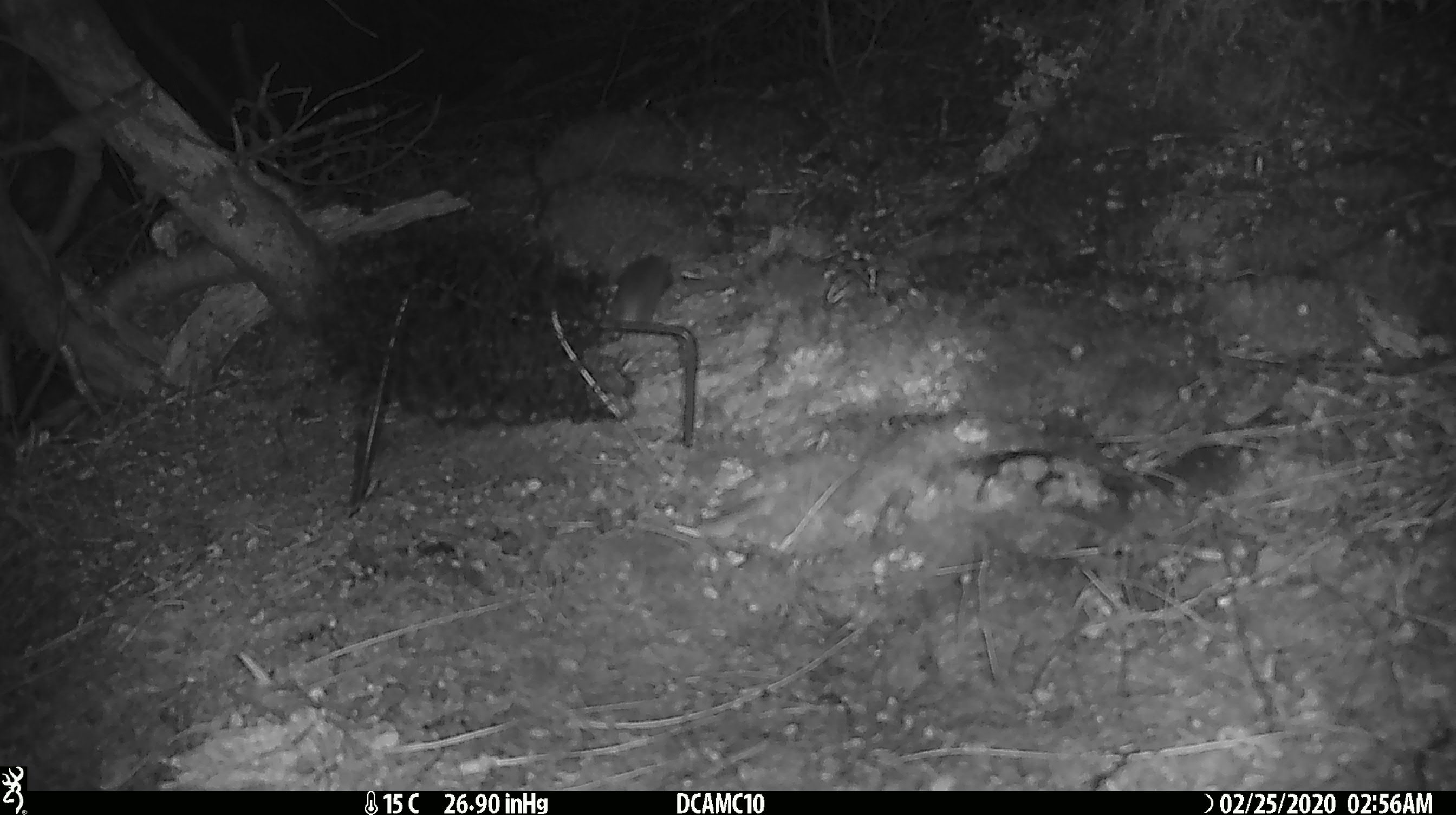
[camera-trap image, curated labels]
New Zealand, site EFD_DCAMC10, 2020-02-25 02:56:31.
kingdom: Animalia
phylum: Chordata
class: Mammalia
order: Rodentia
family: Muridae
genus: Mus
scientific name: Mus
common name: mouse